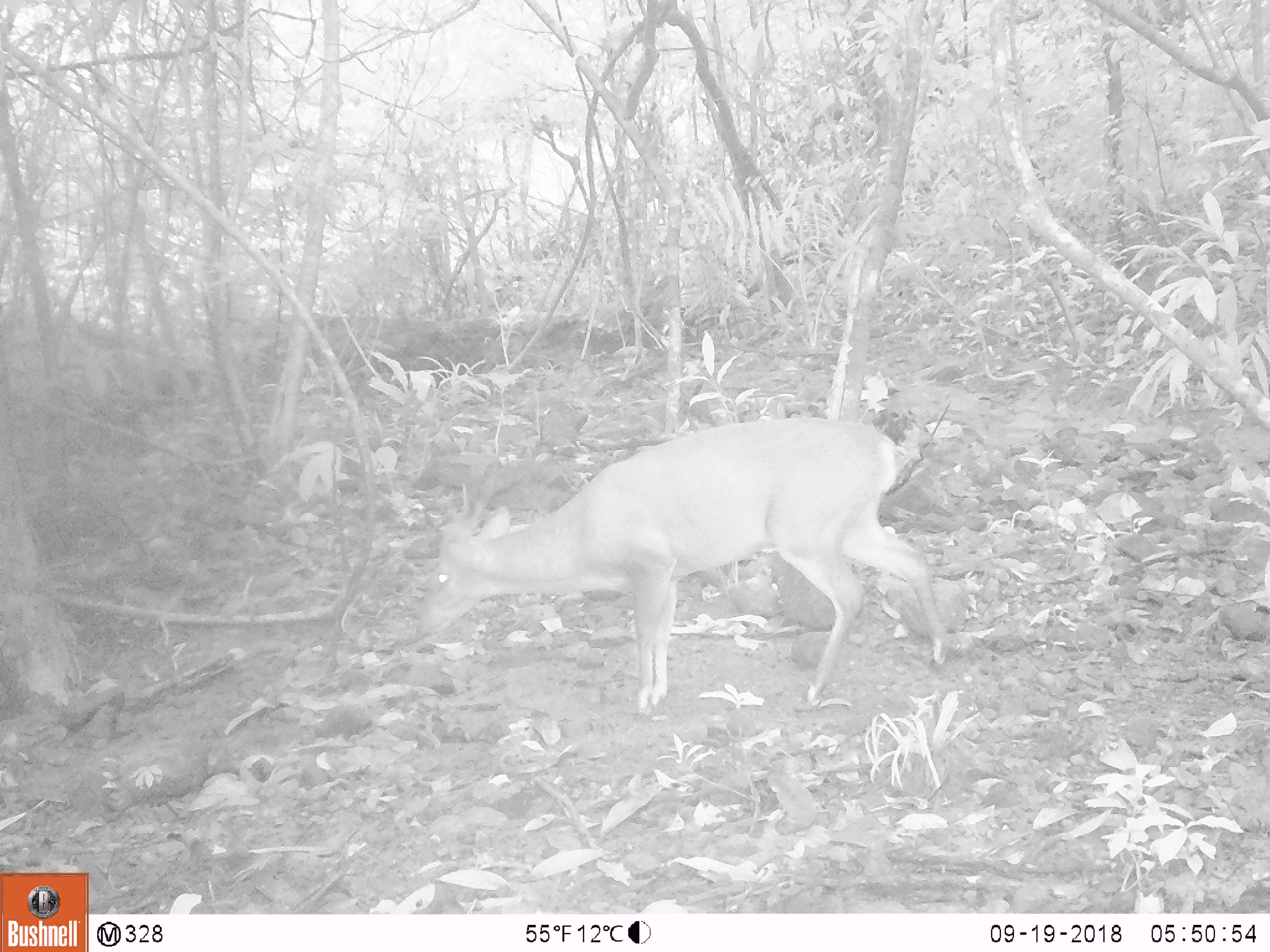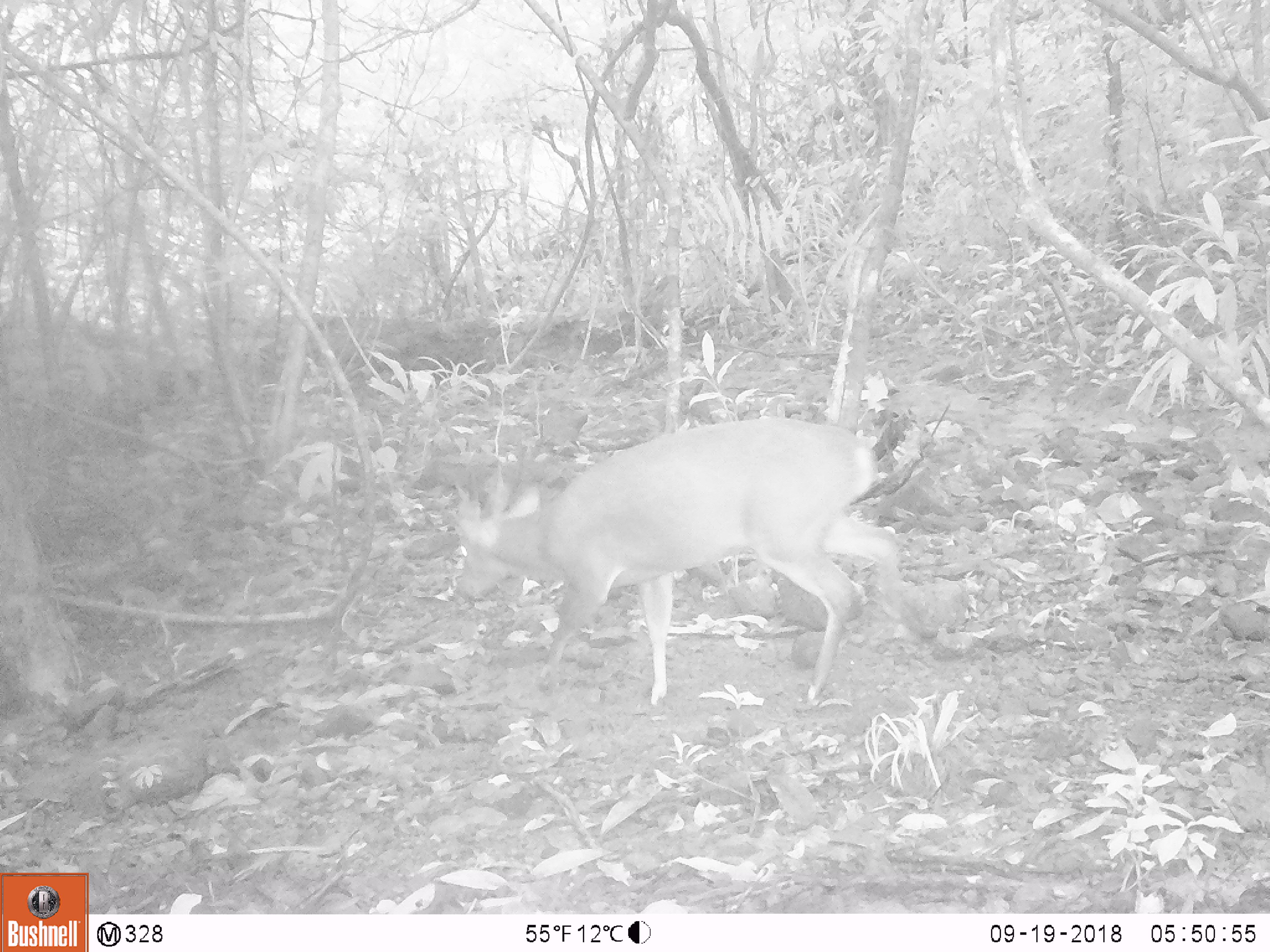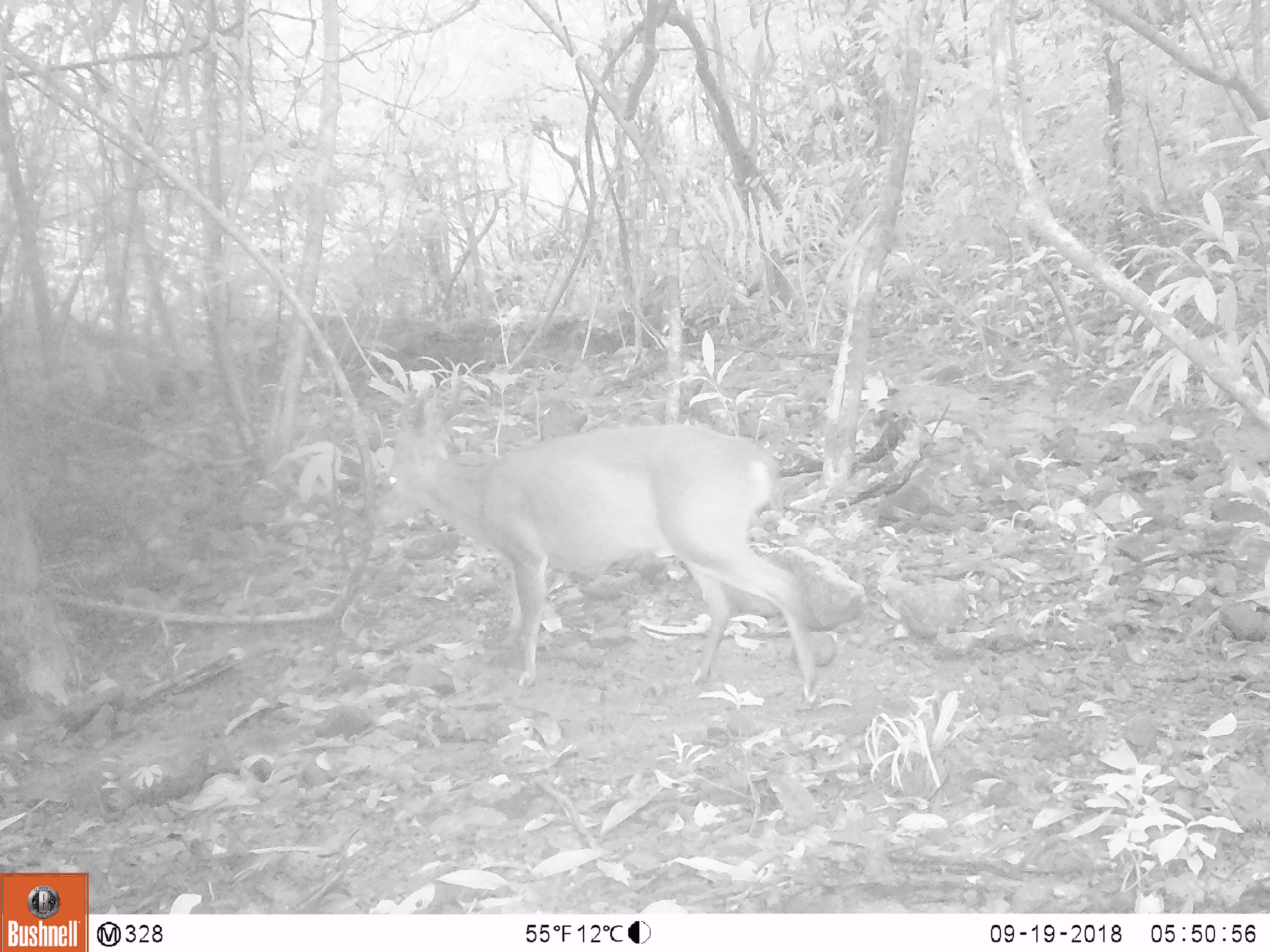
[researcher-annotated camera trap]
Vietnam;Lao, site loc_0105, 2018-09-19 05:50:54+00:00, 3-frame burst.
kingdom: Animalia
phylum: Chordata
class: Mammalia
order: Artiodactyla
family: Cervidae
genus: Muntiacus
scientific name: Muntiacus vuquangensis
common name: large-antlered muntjac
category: large antlered muntjac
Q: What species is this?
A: Large antlered muntjac (large-antlered muntjac) (Muntiacus vuquangensis).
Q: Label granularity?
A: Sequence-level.